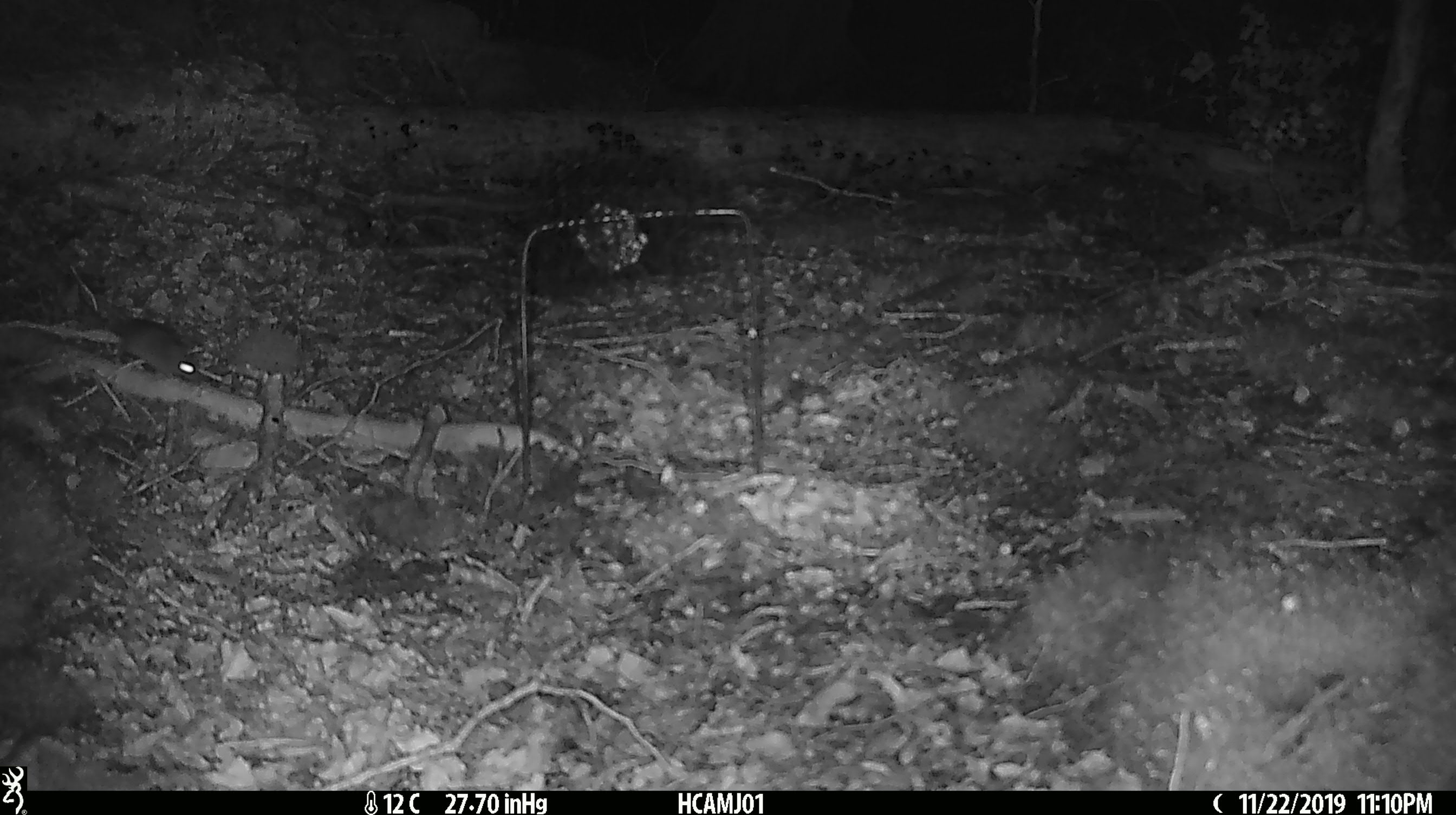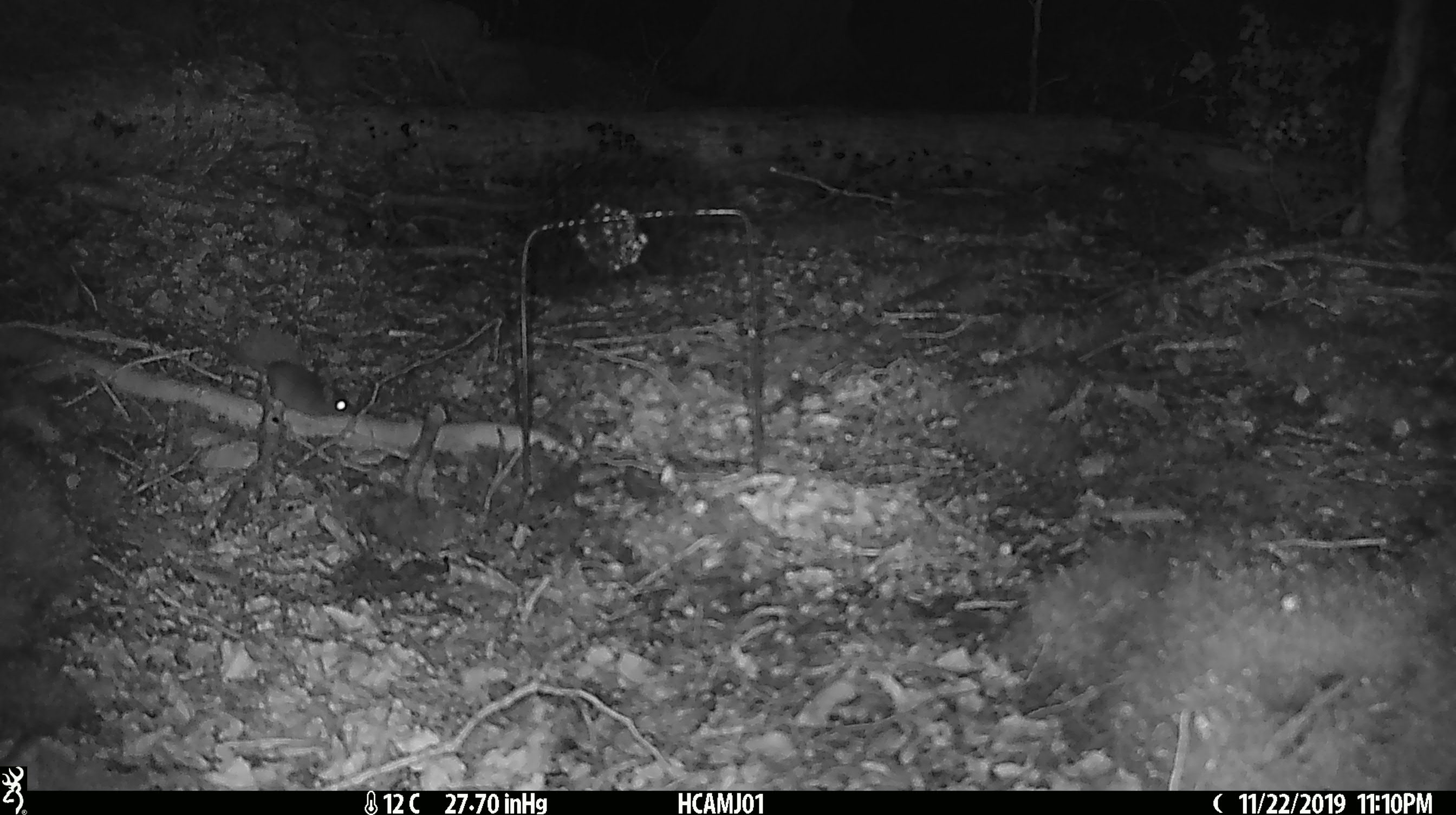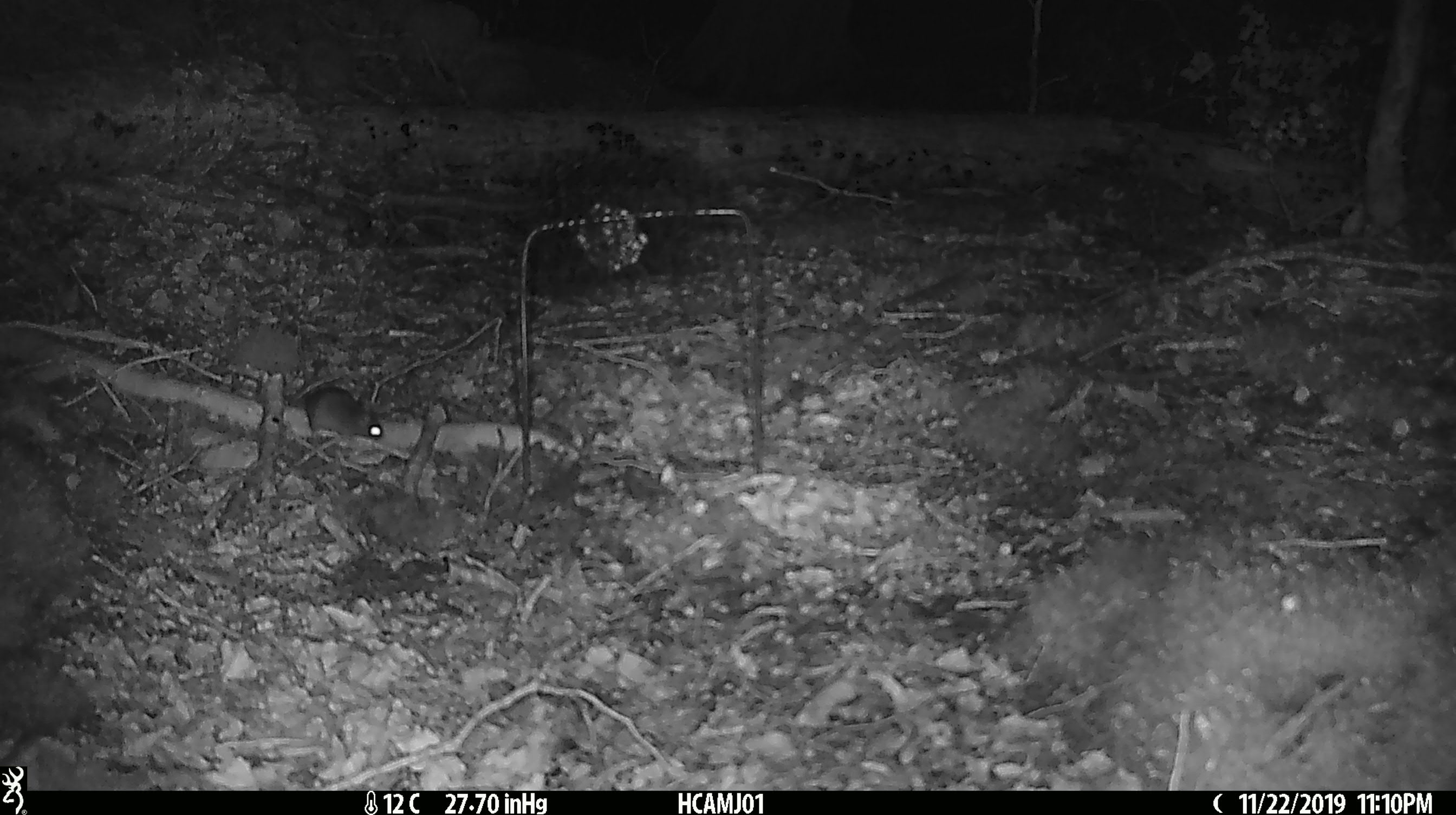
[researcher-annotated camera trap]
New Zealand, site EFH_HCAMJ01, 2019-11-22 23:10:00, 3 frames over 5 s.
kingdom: Animalia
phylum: Chordata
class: Mammalia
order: Rodentia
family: Muridae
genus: Mus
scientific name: Mus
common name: mouse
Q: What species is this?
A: Mouse (Mus).